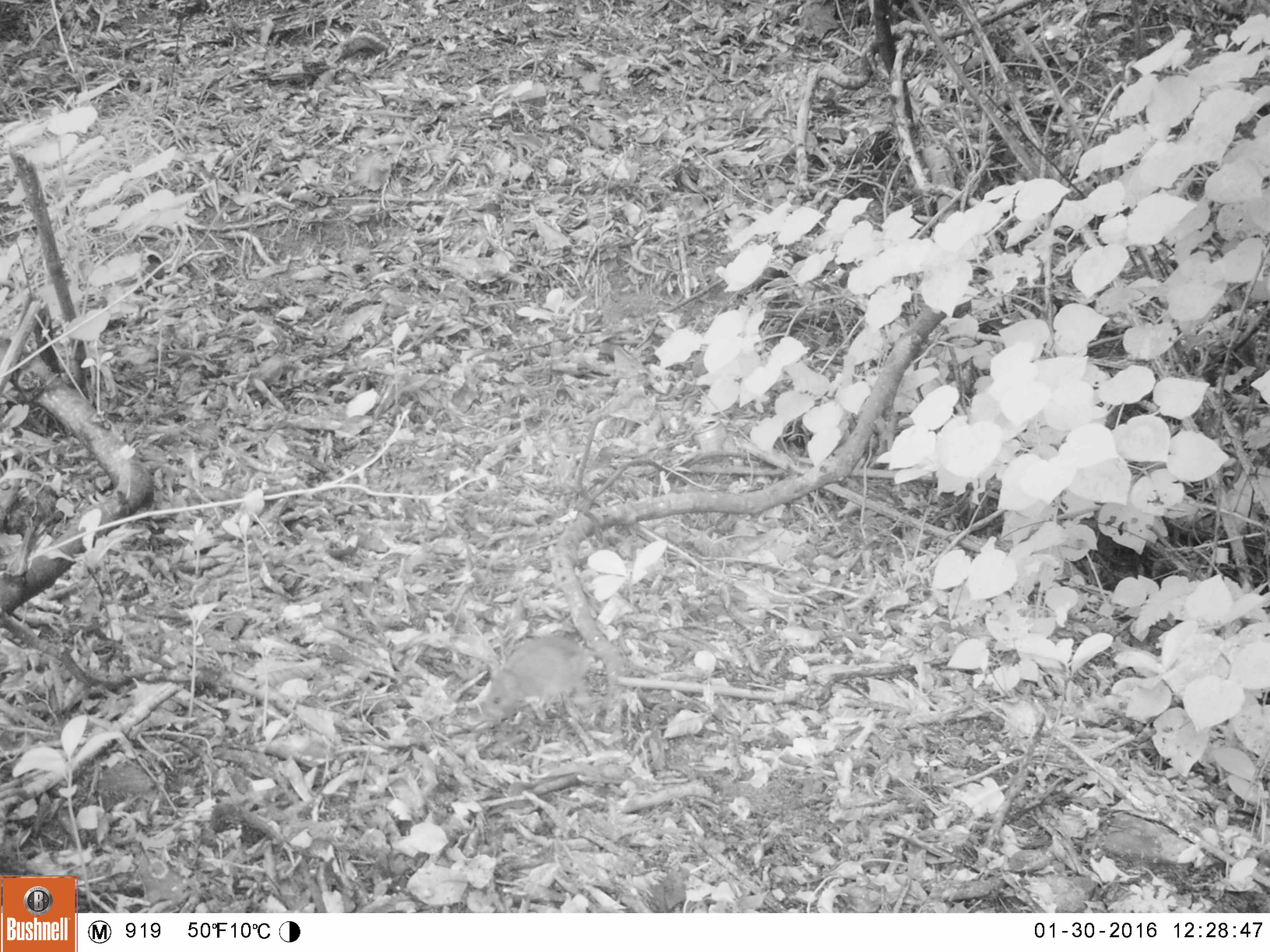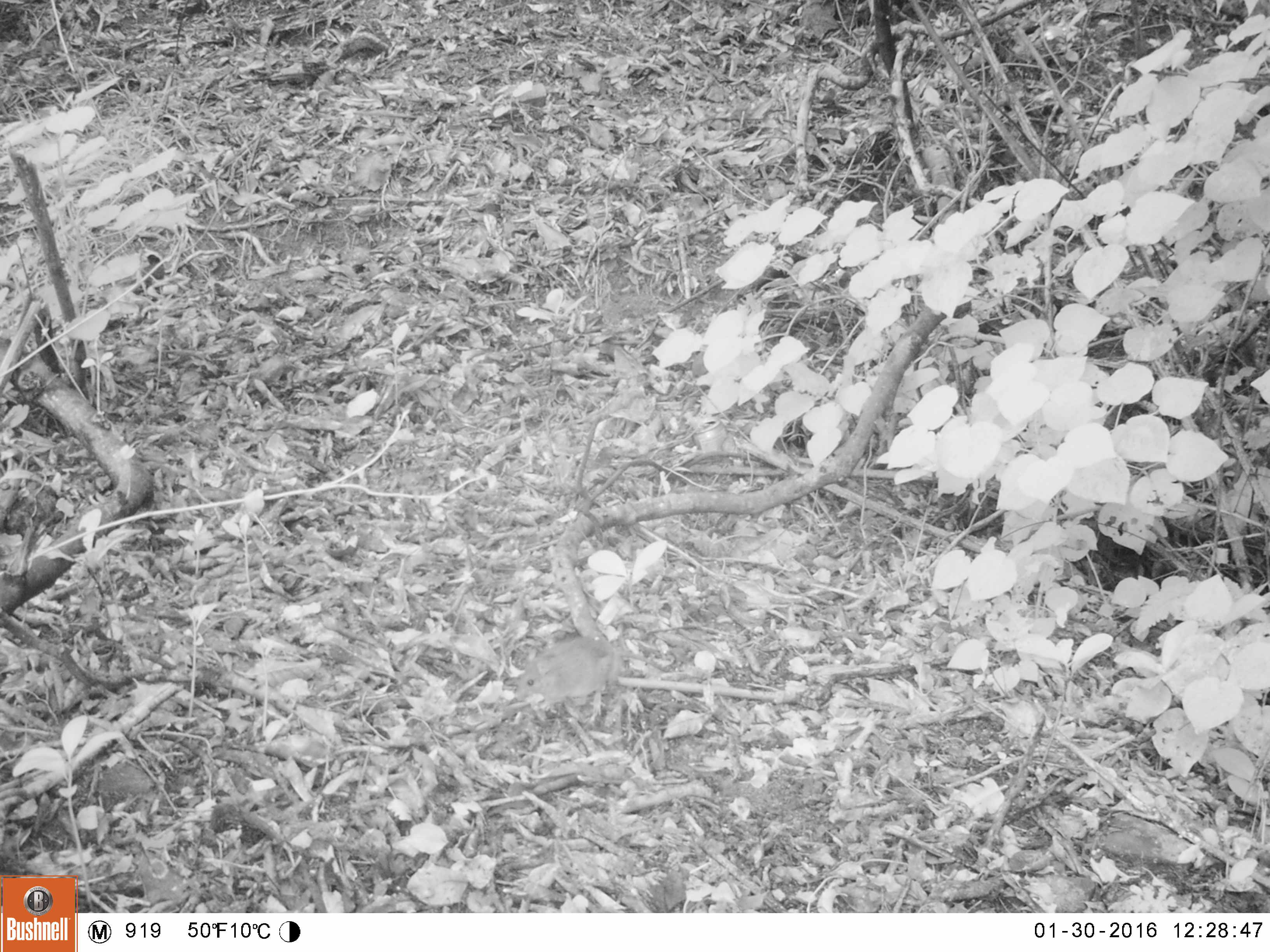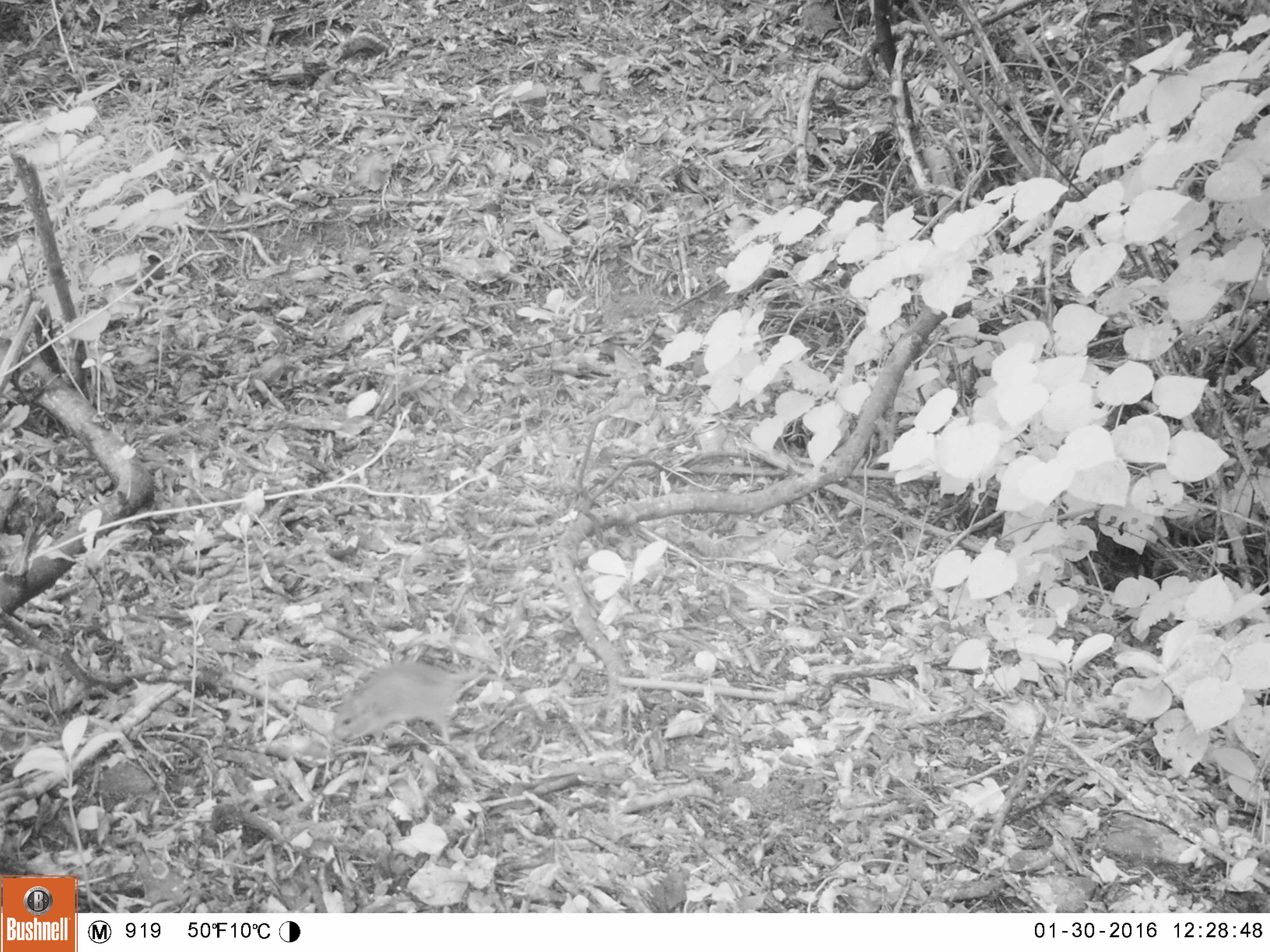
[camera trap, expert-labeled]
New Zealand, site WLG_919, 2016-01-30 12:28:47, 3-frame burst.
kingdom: Animalia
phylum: Chordata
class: Mammalia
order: Rodentia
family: Muridae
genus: Mus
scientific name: Mus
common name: mouse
Mouse (Mus).